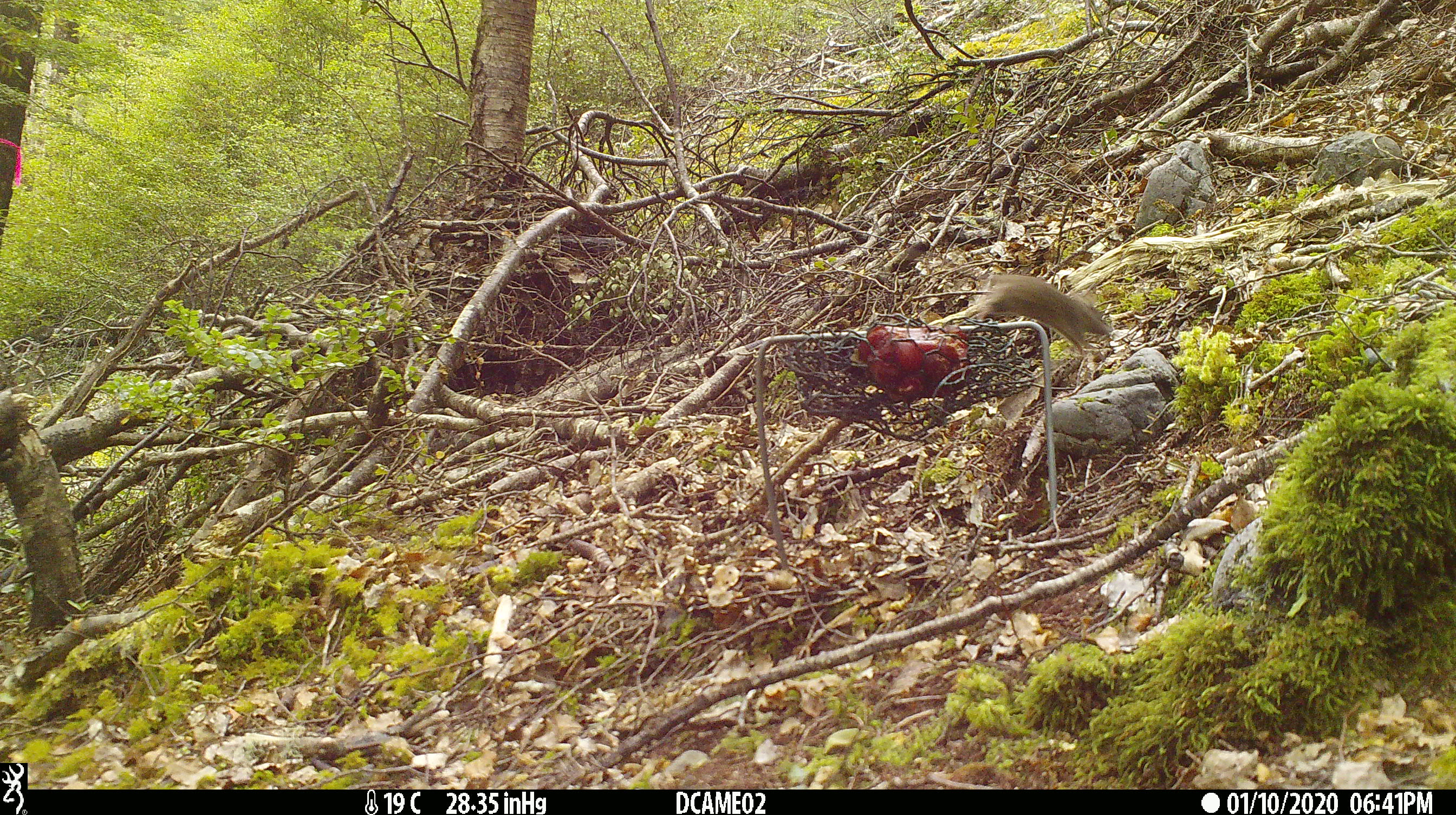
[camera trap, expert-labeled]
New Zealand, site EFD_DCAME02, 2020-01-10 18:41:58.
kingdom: Animalia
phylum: Chordata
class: Mammalia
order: Rodentia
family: Muridae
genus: Mus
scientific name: Mus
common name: mouse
Mouse (Mus).